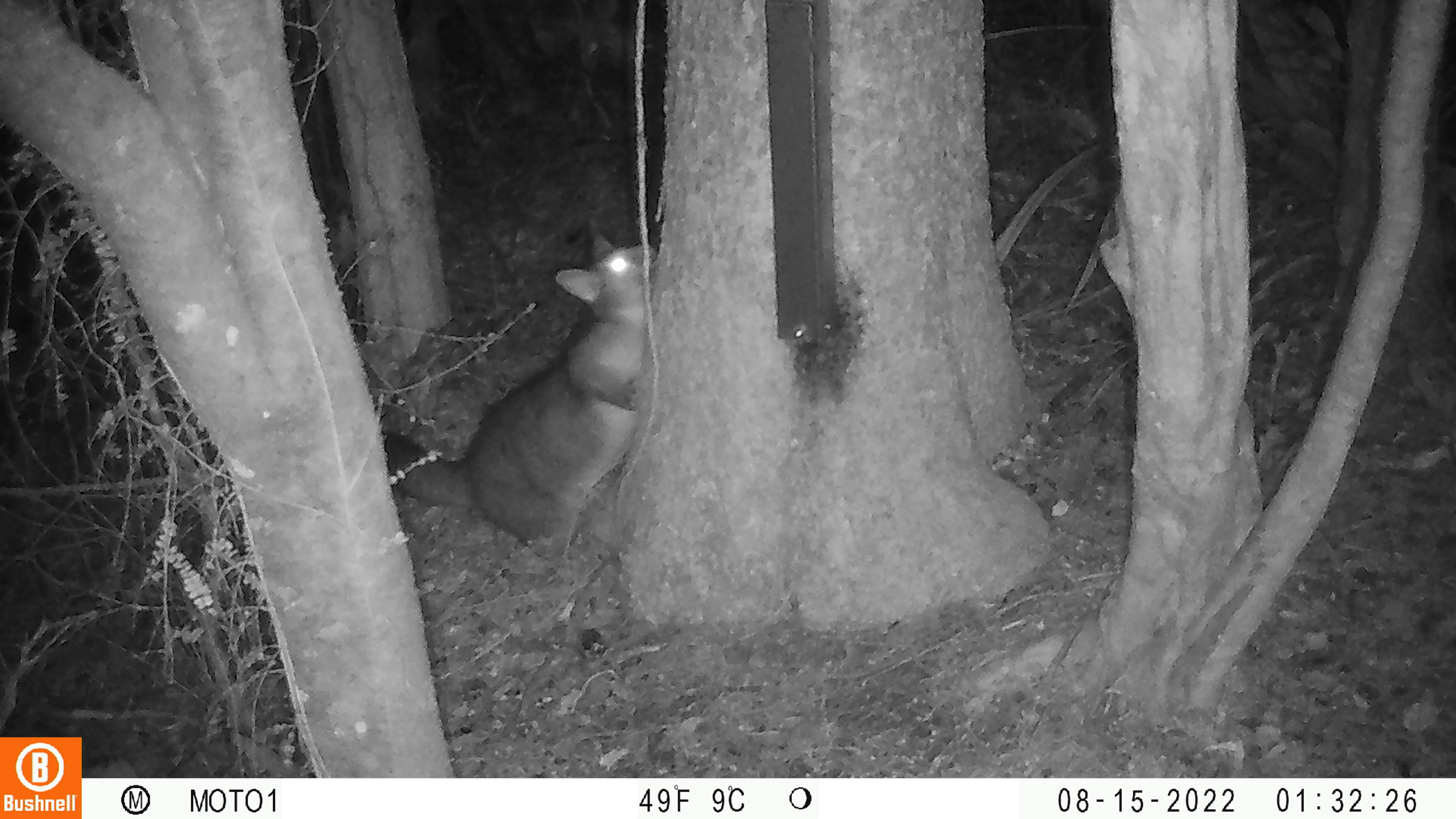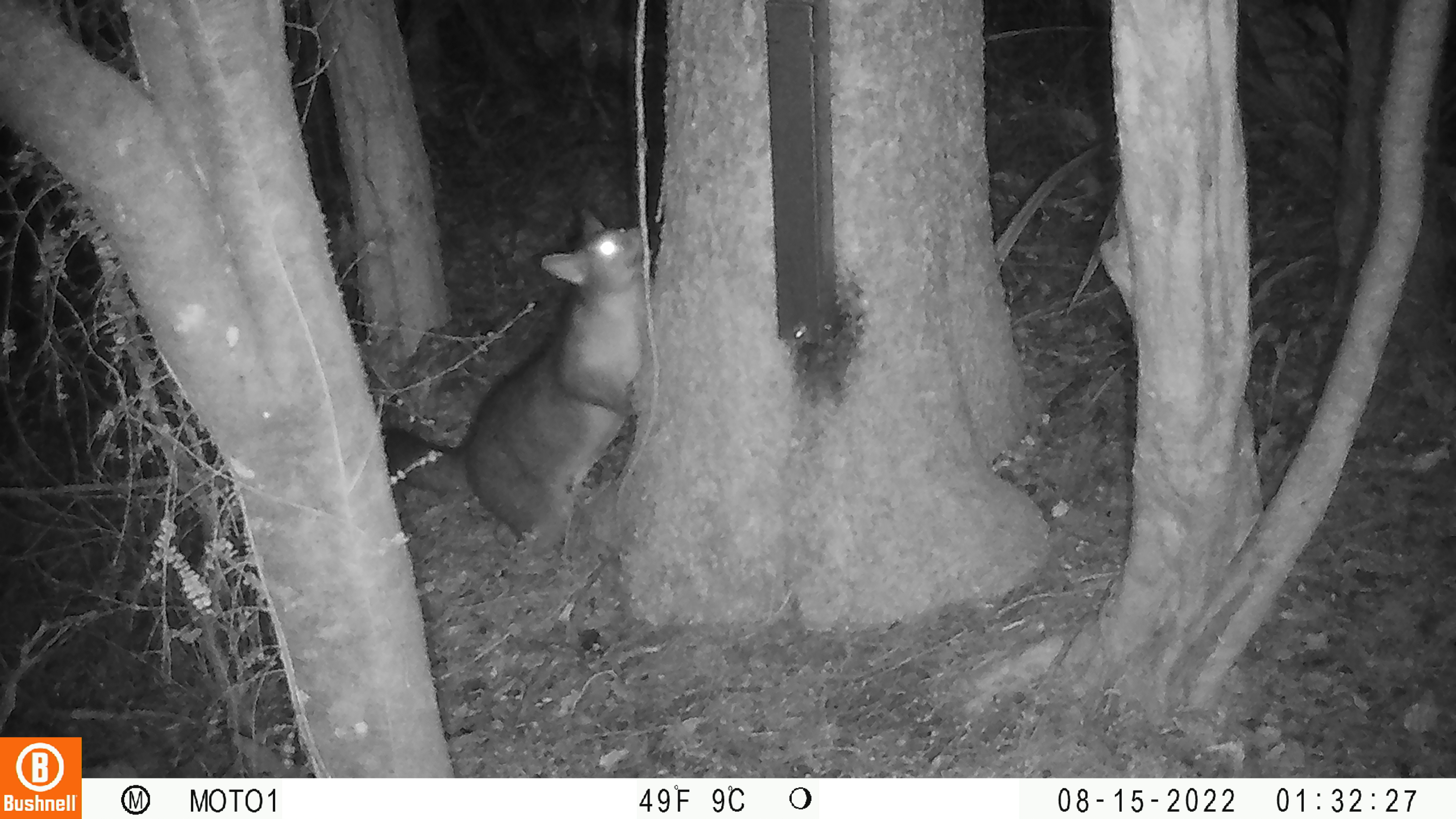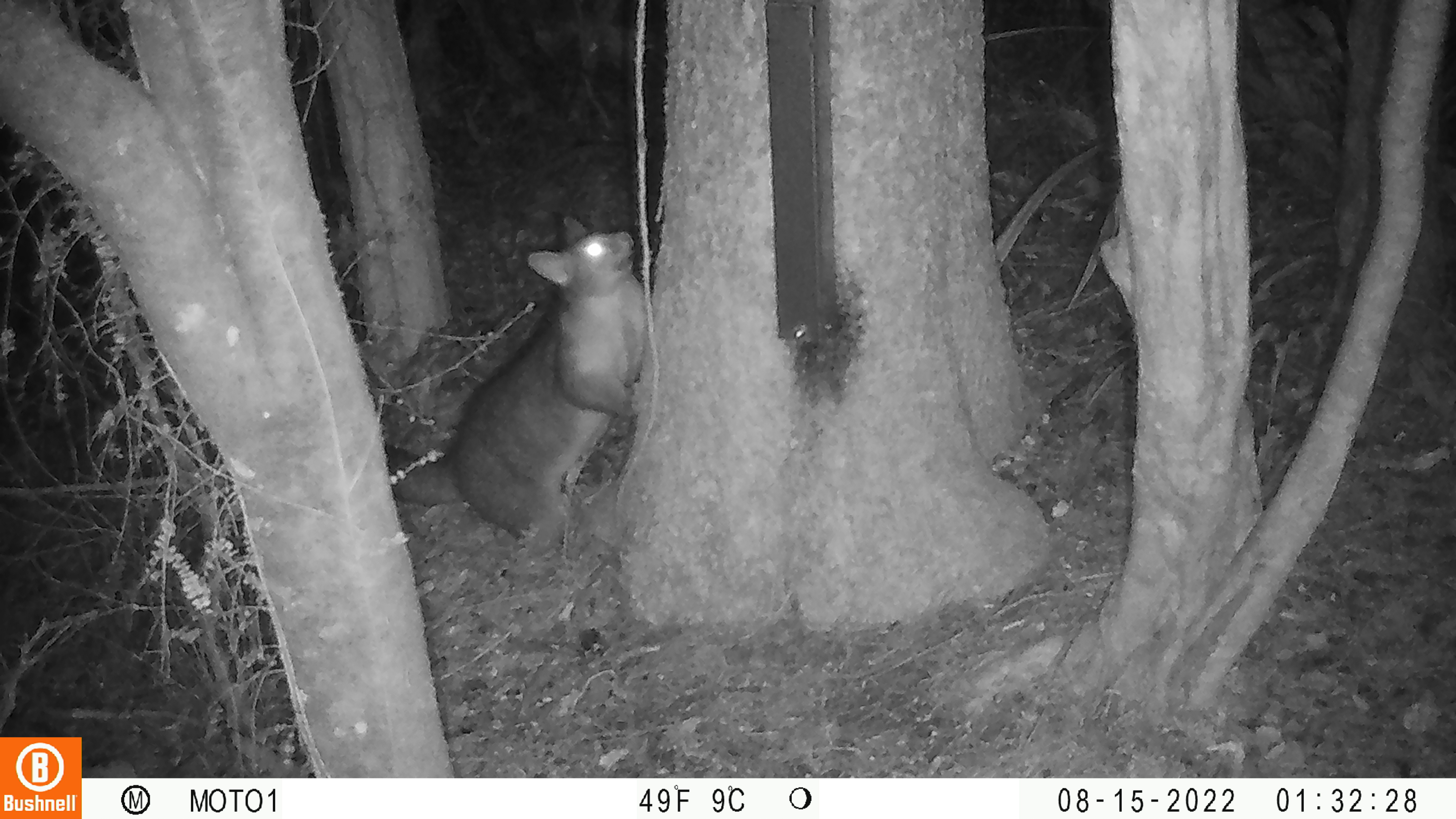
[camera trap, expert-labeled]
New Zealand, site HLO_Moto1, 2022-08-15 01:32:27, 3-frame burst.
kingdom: Animalia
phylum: Chordata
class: Mammalia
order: Diprotodontia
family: Phalangeridae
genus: Trichosurus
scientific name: Trichosurus vulpecula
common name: common brushtail possum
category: possum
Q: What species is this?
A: Possum (common brushtail possum) (Trichosurus vulpecula).